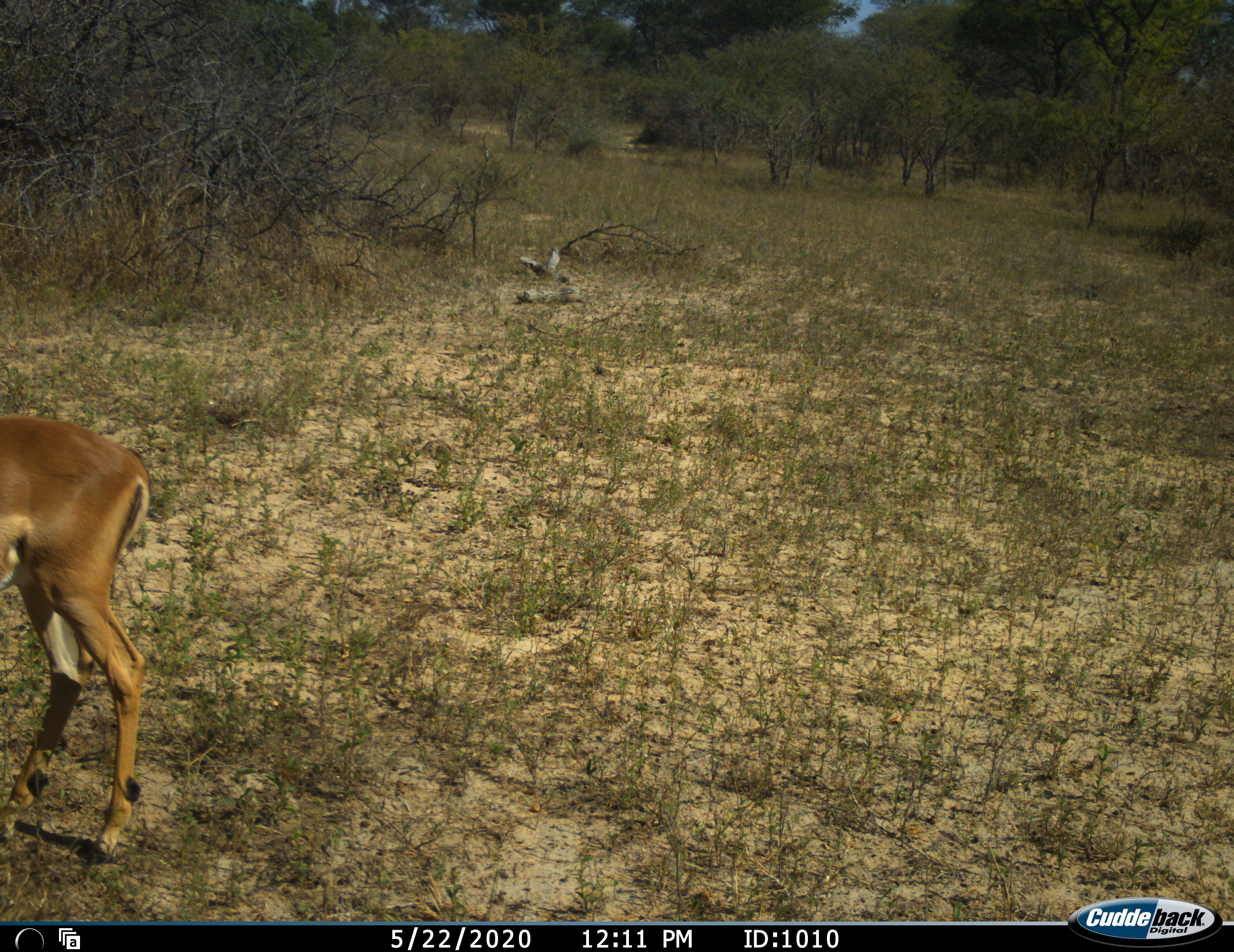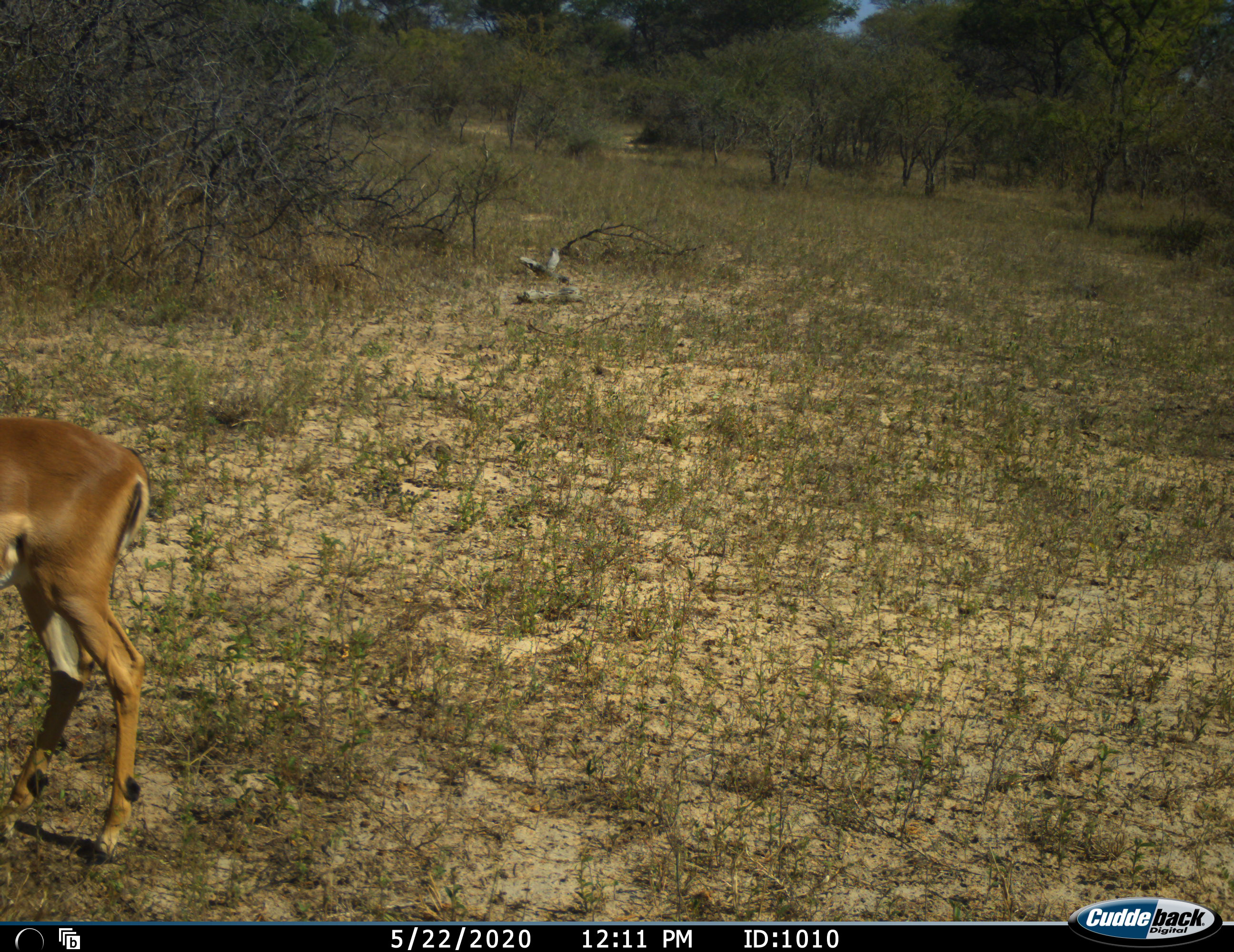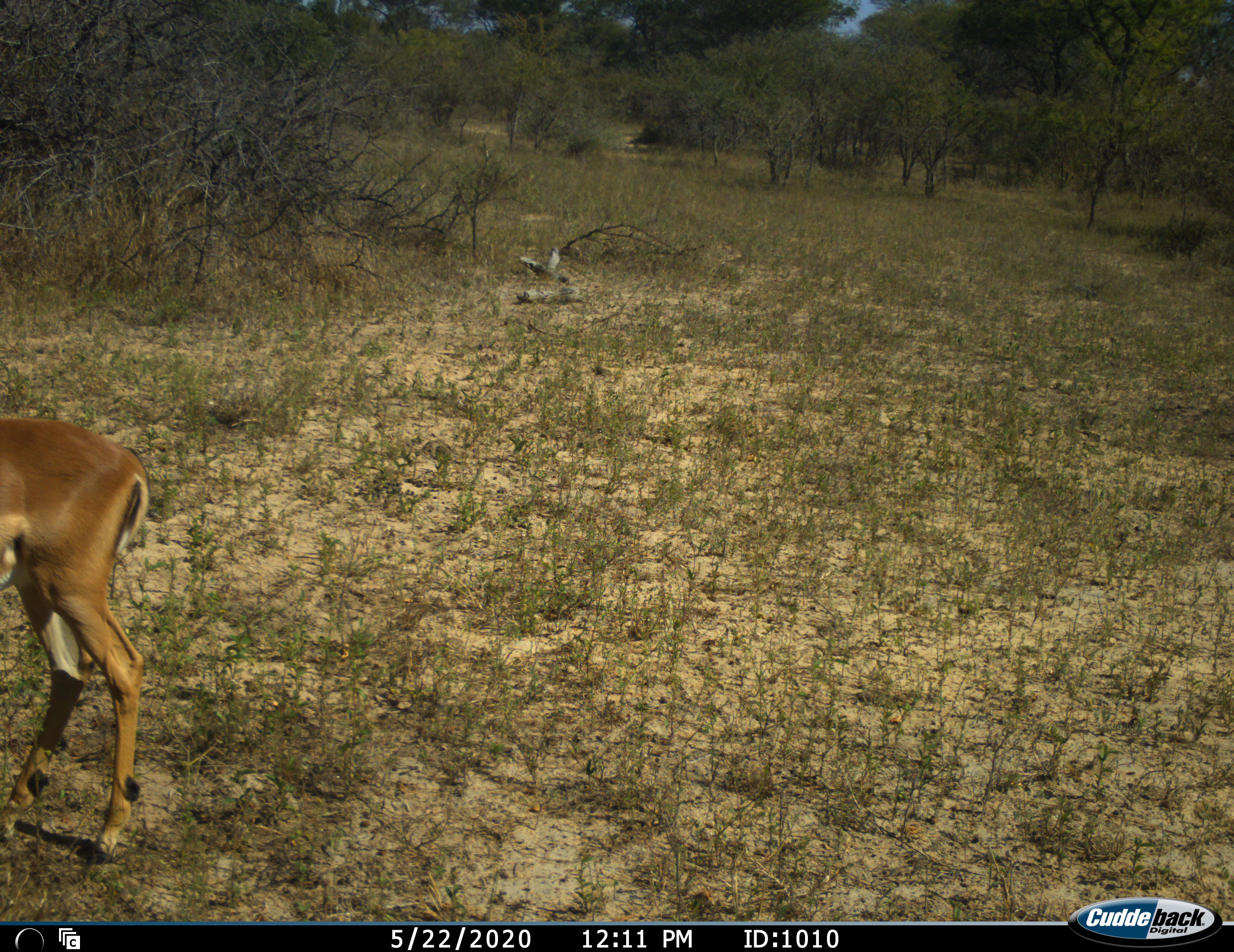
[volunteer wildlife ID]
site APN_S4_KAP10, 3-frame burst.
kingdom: Animalia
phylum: Chordata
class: Mammalia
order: Artiodactyla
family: Bovidae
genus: Aepyceros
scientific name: Aepyceros melampus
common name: impala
Impala (Aepyceros melampus), count 1. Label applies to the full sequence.